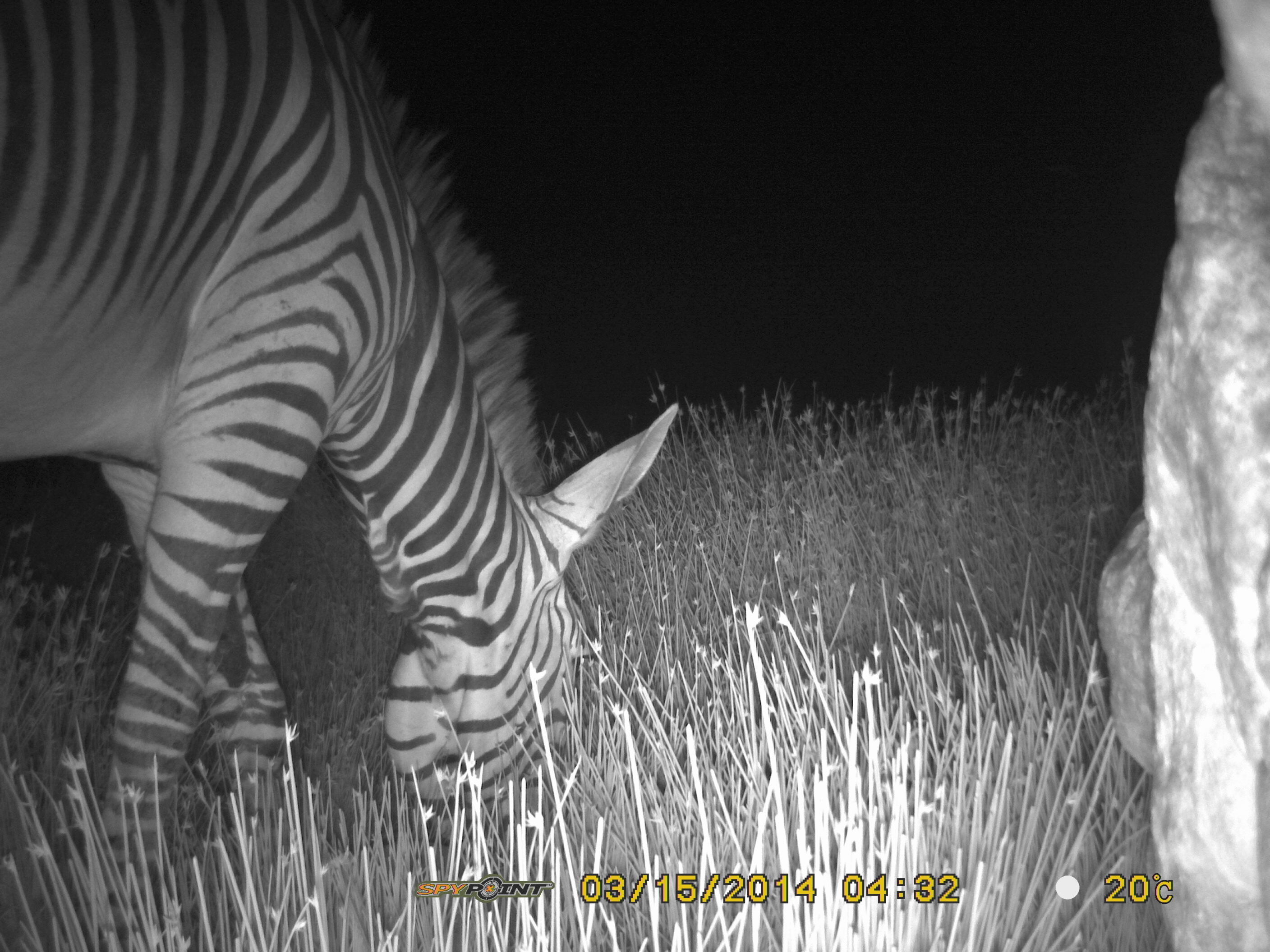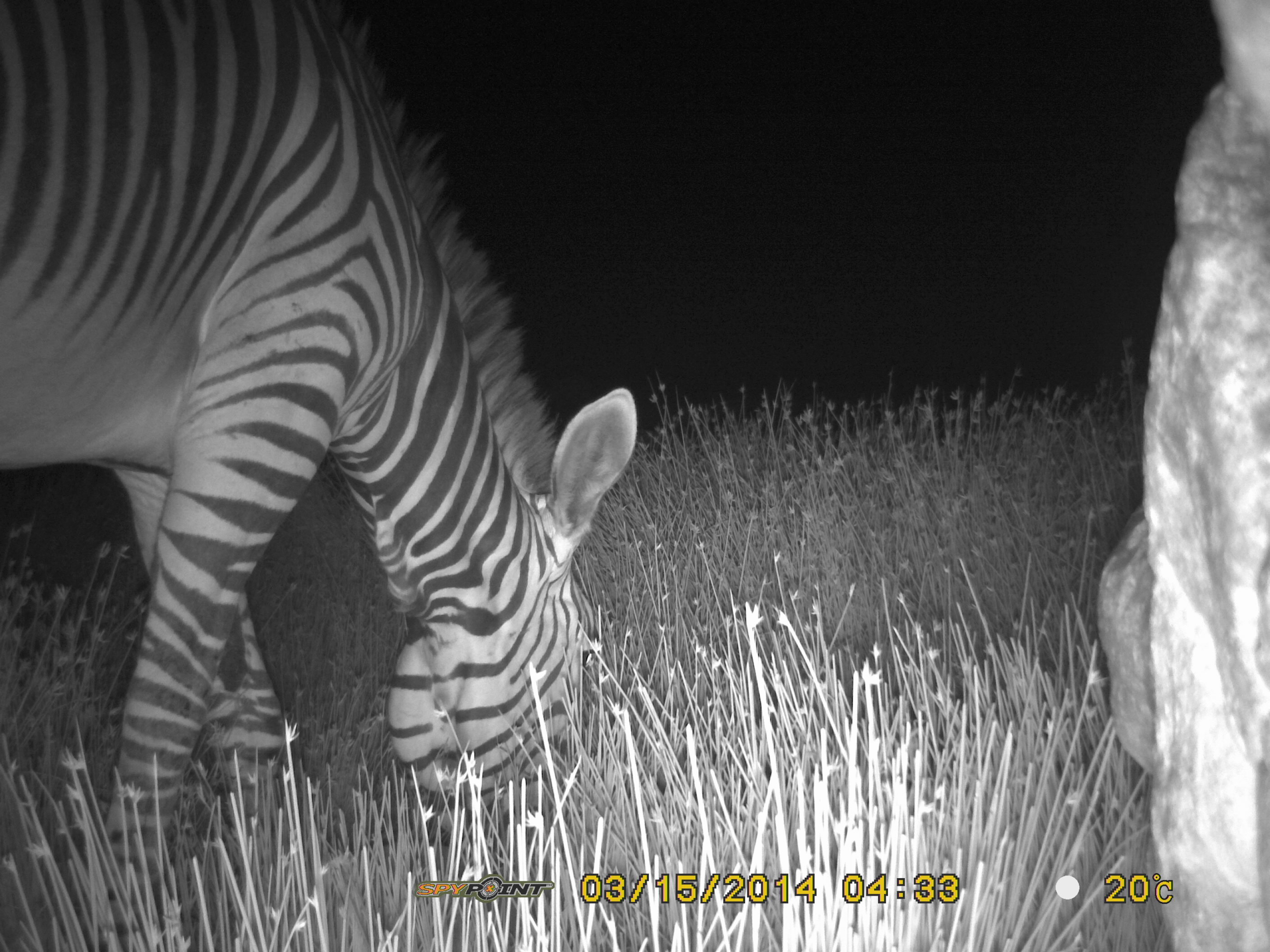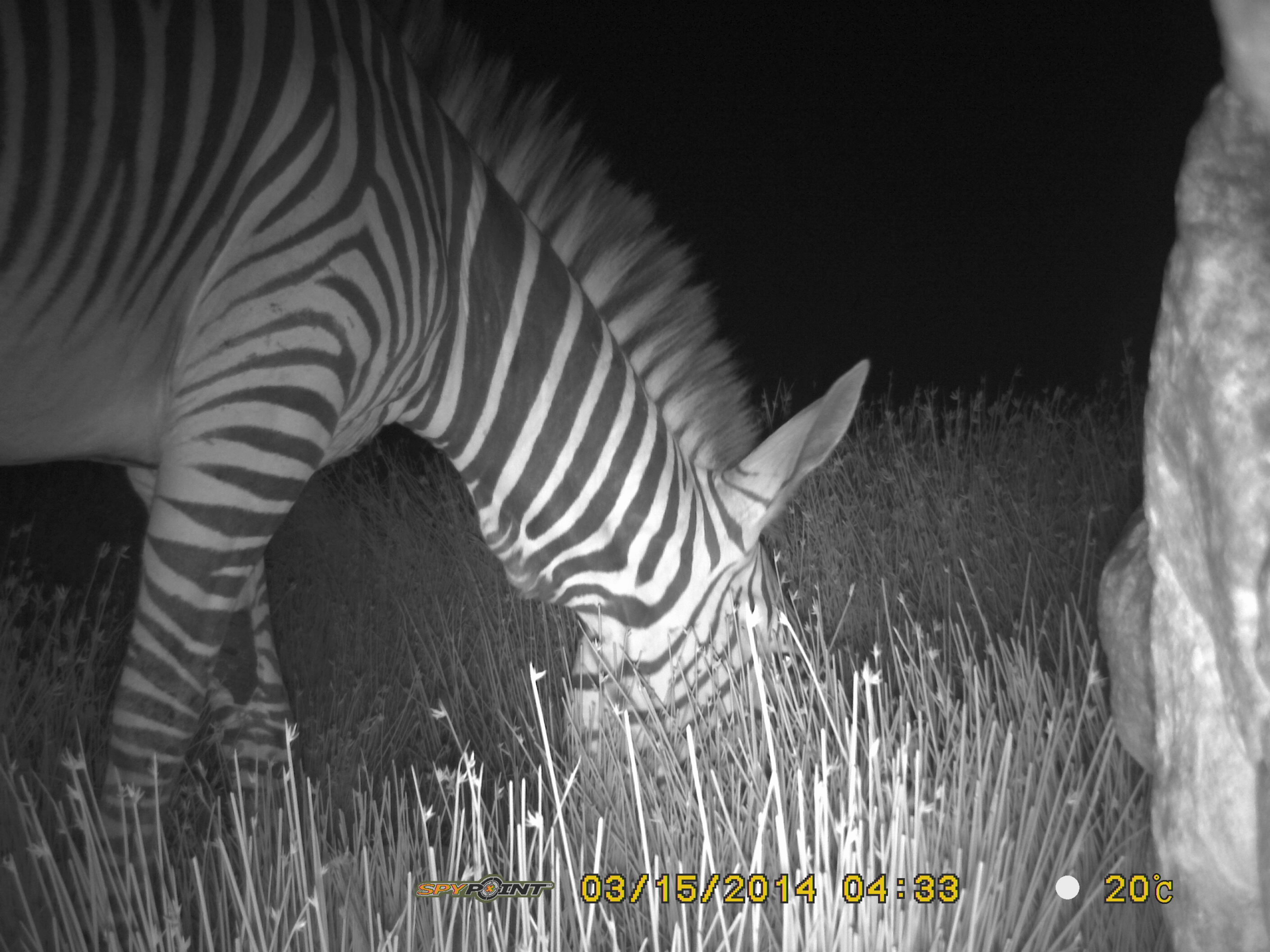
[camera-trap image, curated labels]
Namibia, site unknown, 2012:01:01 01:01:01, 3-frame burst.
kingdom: Animalia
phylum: Chordata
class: Mammalia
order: Perissodactyla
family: Equidae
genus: Equus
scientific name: Equus zebra hartmannae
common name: hartmann's mountain zebra